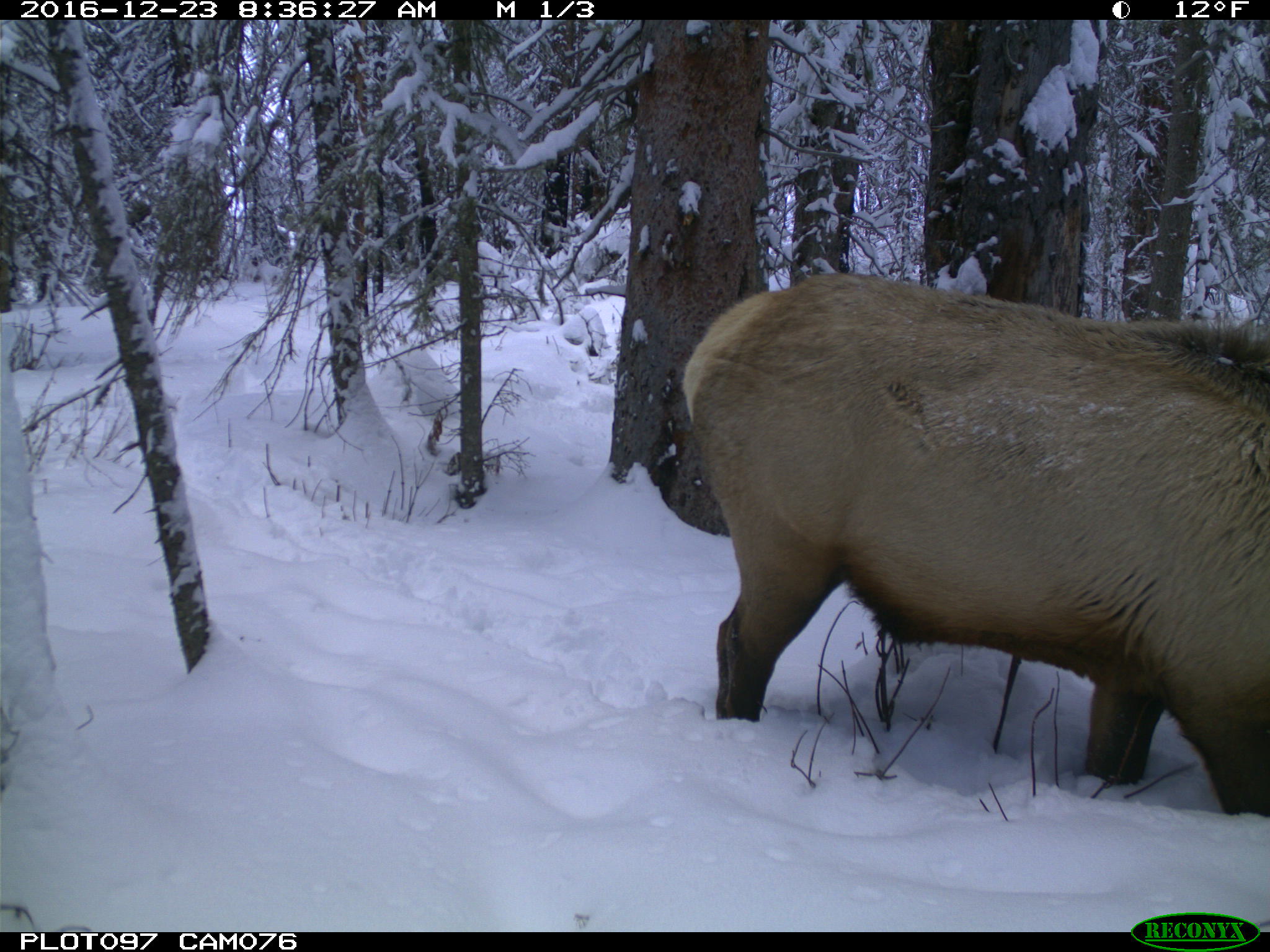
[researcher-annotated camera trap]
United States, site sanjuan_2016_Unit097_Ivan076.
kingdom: Animalia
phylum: Chordata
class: Mammalia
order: Artiodactyla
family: Cervidae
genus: Cervus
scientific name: Cervus elaphus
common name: red deer